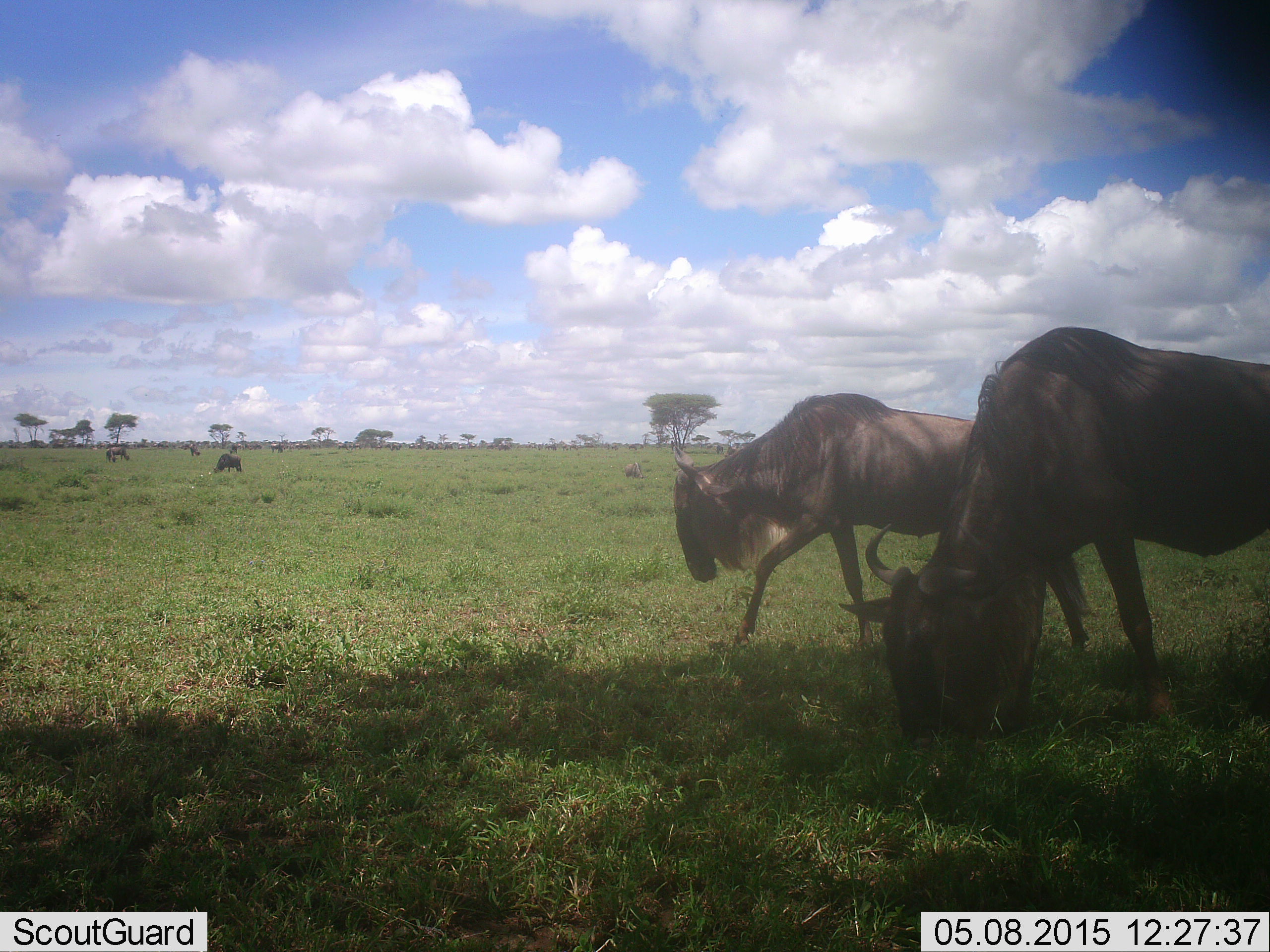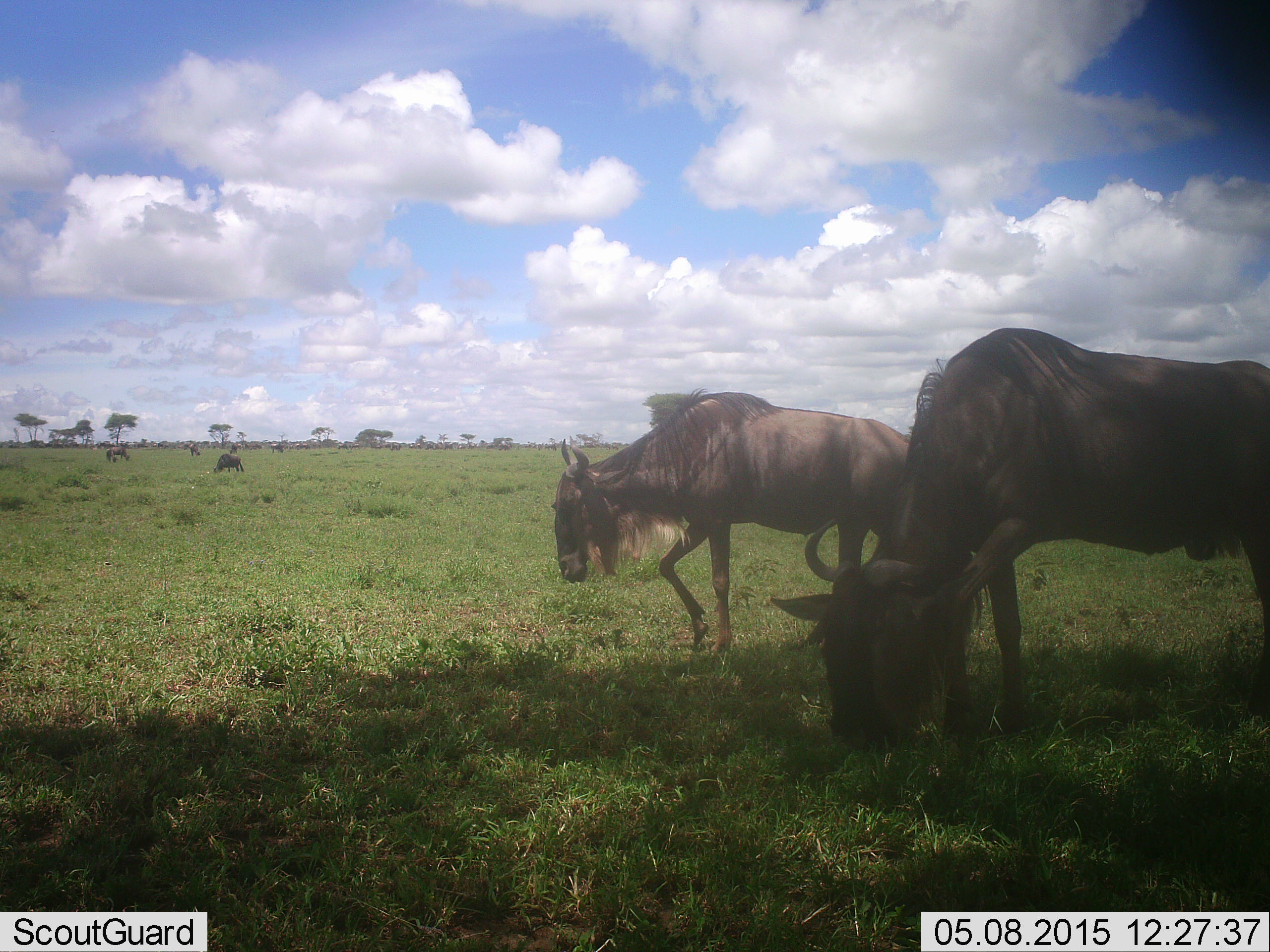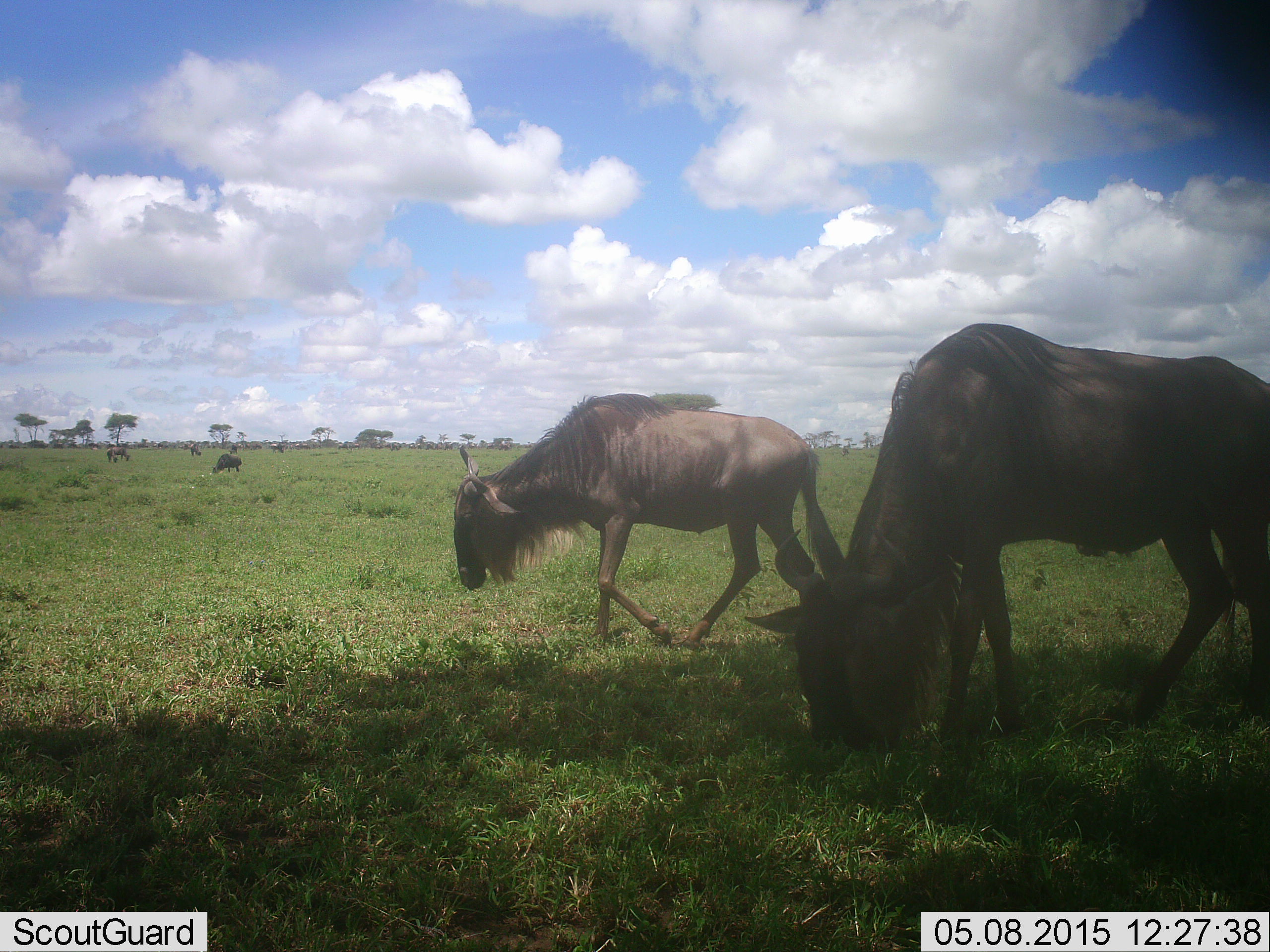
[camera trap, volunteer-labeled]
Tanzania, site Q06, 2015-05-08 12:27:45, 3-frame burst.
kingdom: Animalia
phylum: Chordata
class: Mammalia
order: Artiodactyla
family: Bovidae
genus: Connochaetes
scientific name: Connochaetes taurinus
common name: blue wildebeest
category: wildebeest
Wildebeest (blue wildebeest) (Connochaetes taurinus), count 6. Behavior (volunteer vote fractions): standing 50%, resting 0%, moving 70%, interacting 0%. Young present (vote fraction): 0%. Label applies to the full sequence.